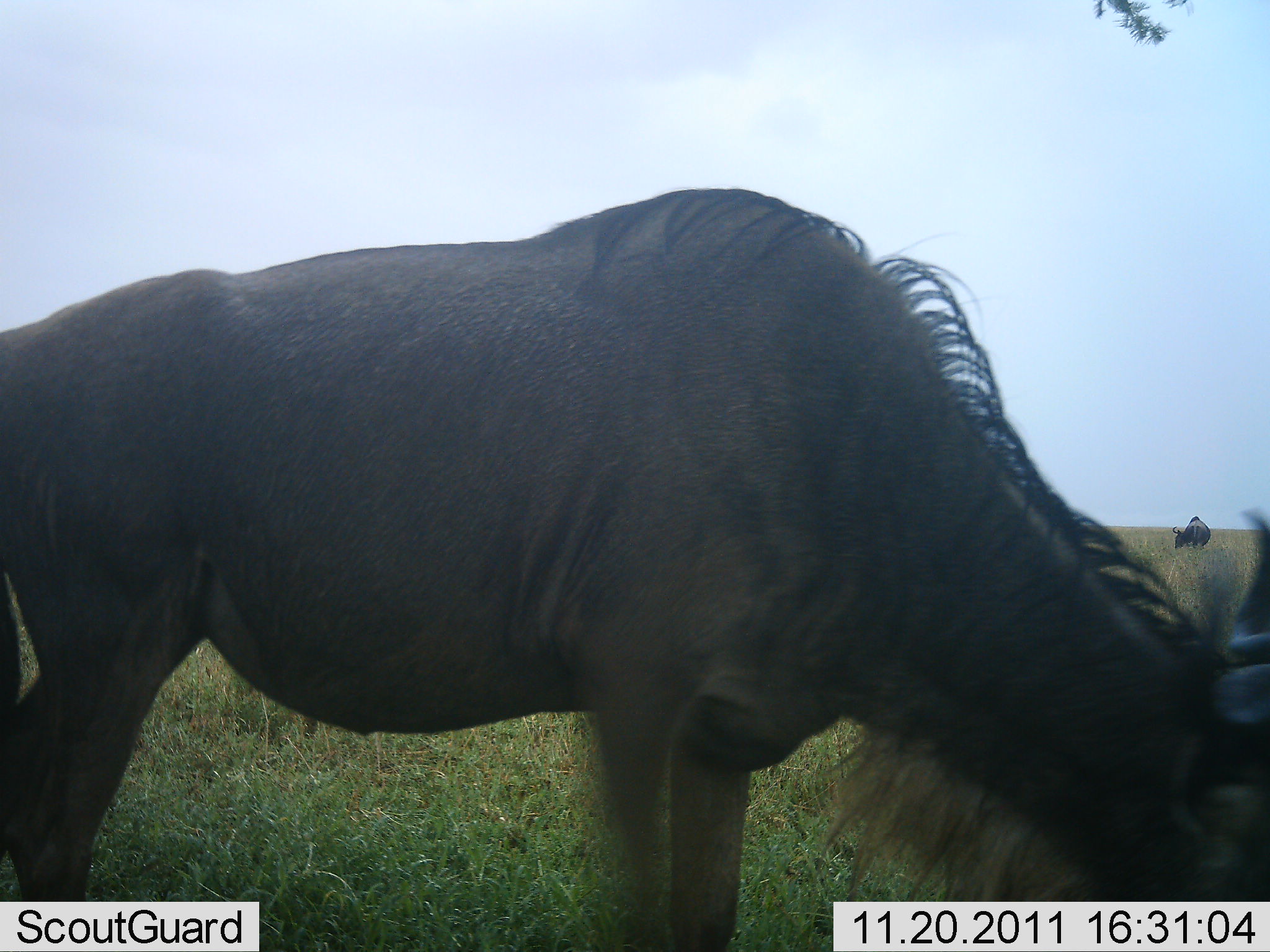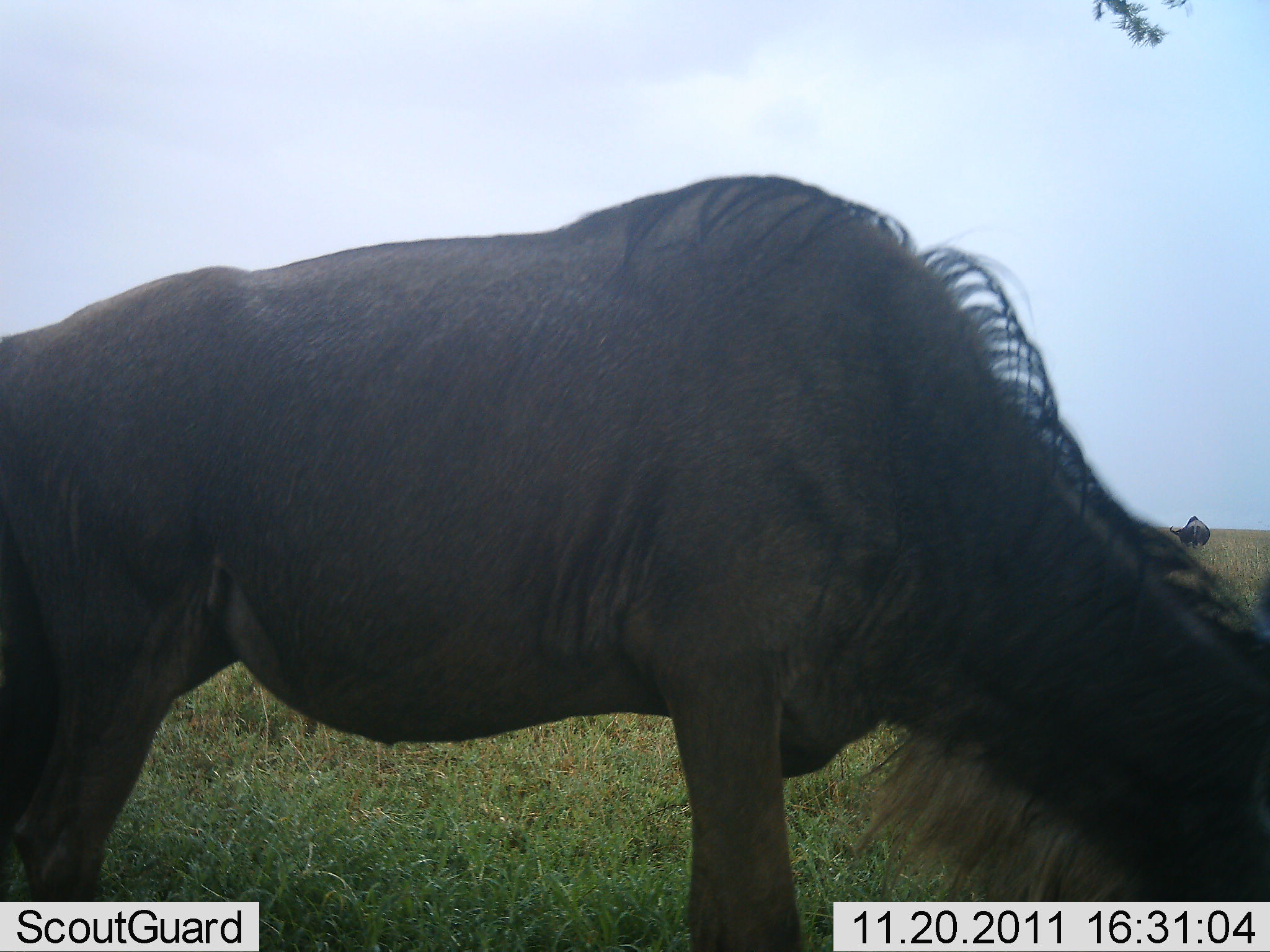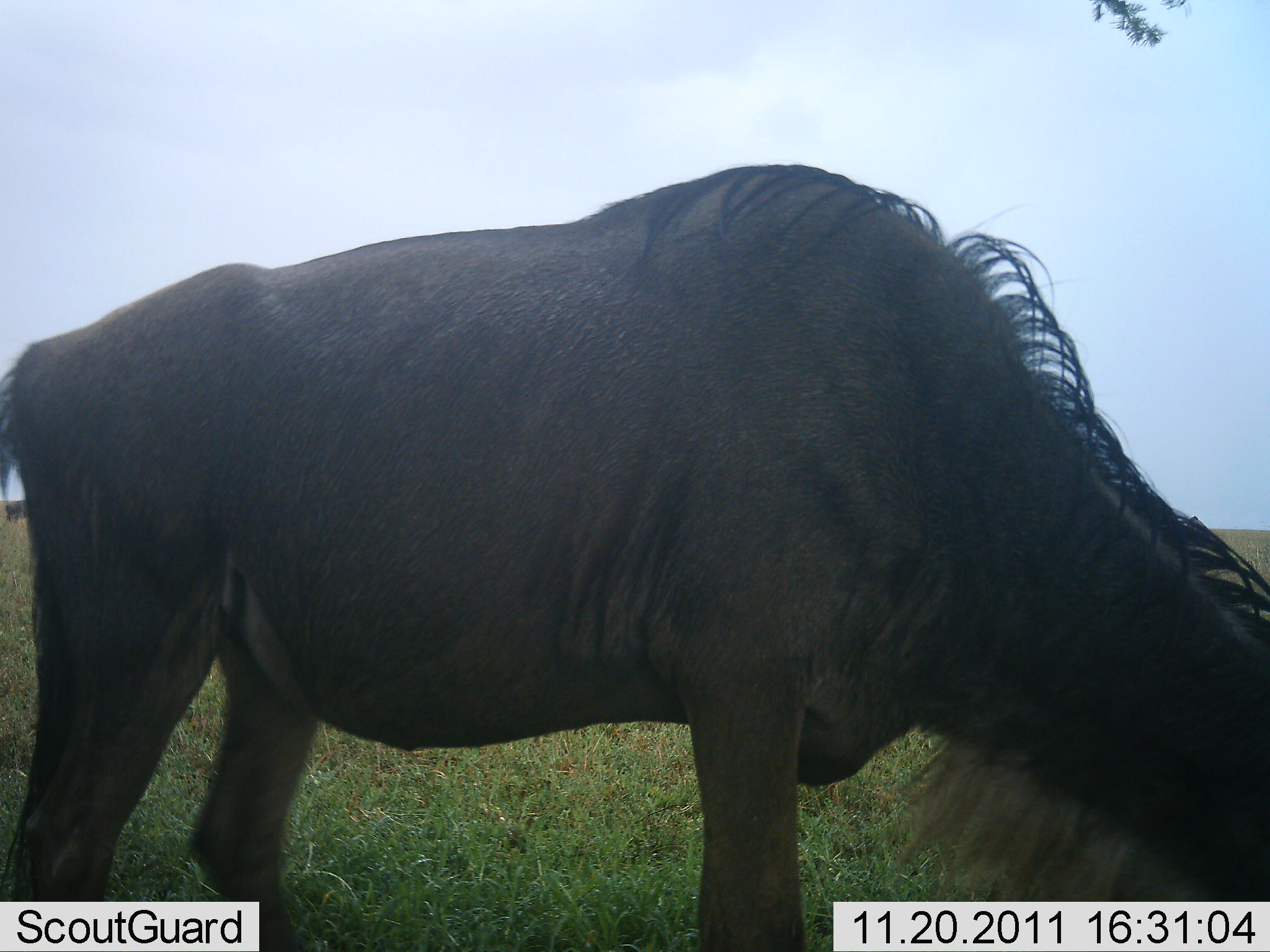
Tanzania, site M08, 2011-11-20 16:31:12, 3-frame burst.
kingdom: Animalia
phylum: Chordata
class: Mammalia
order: Artiodactyla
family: Bovidae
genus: Connochaetes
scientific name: Connochaetes taurinus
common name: blue wildebeest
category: wildebeest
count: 2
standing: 69%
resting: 0%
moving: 8%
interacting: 0%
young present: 0%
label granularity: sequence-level